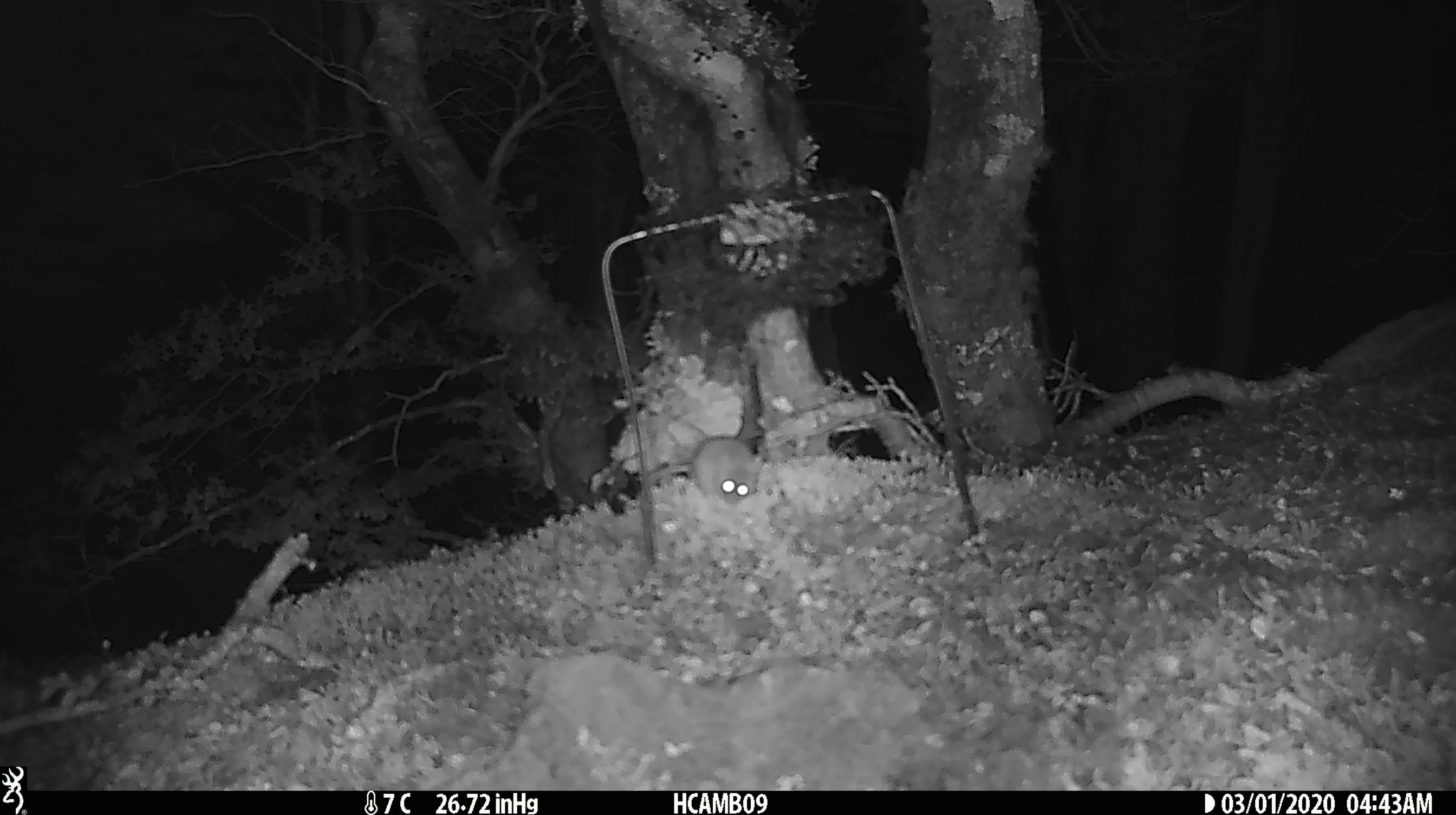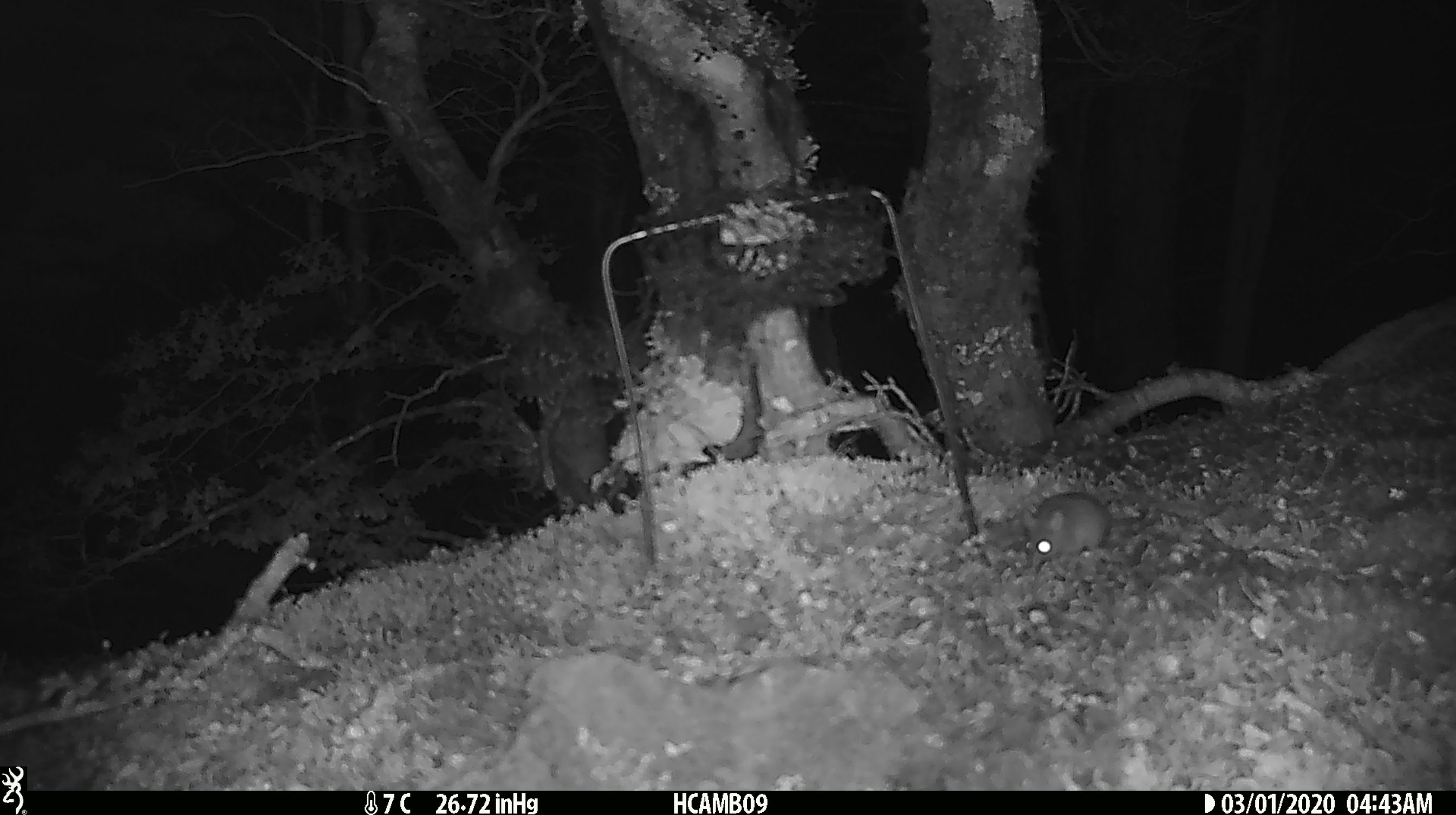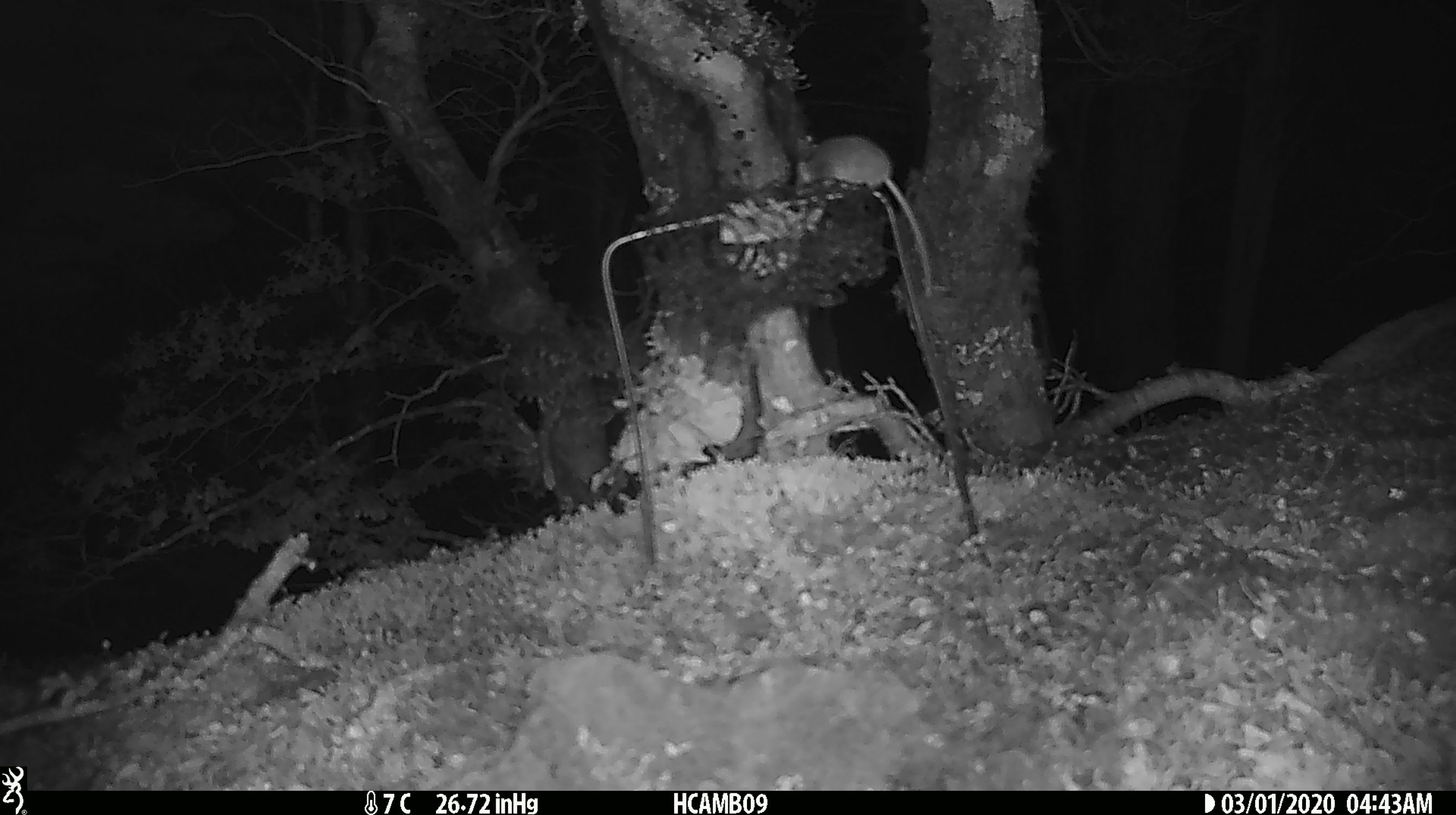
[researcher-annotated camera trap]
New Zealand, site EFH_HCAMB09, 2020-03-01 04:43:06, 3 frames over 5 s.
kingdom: Animalia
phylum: Chordata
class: Mammalia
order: Rodentia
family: Muridae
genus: Mus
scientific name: Mus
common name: mouse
Mouse (Mus).